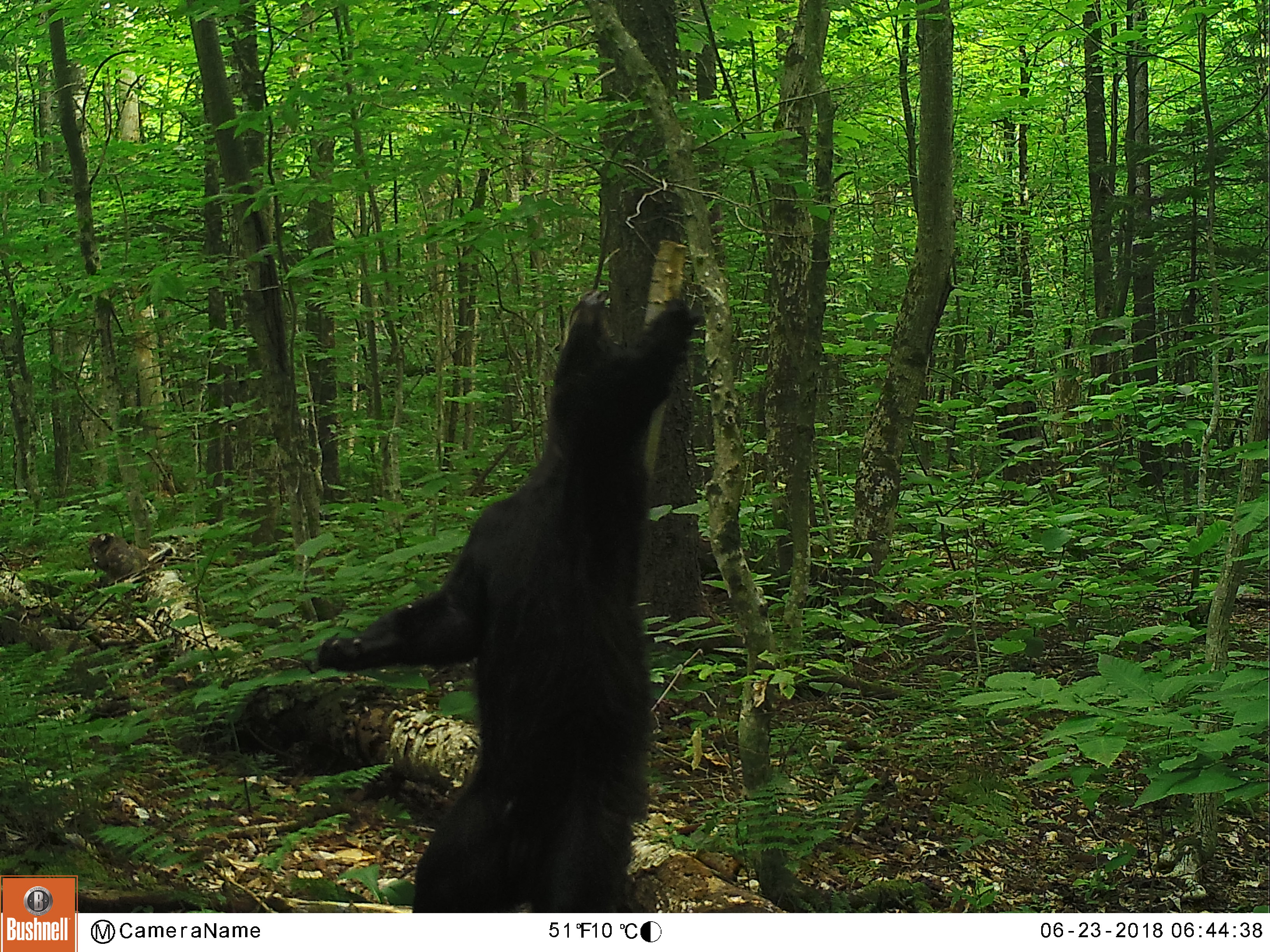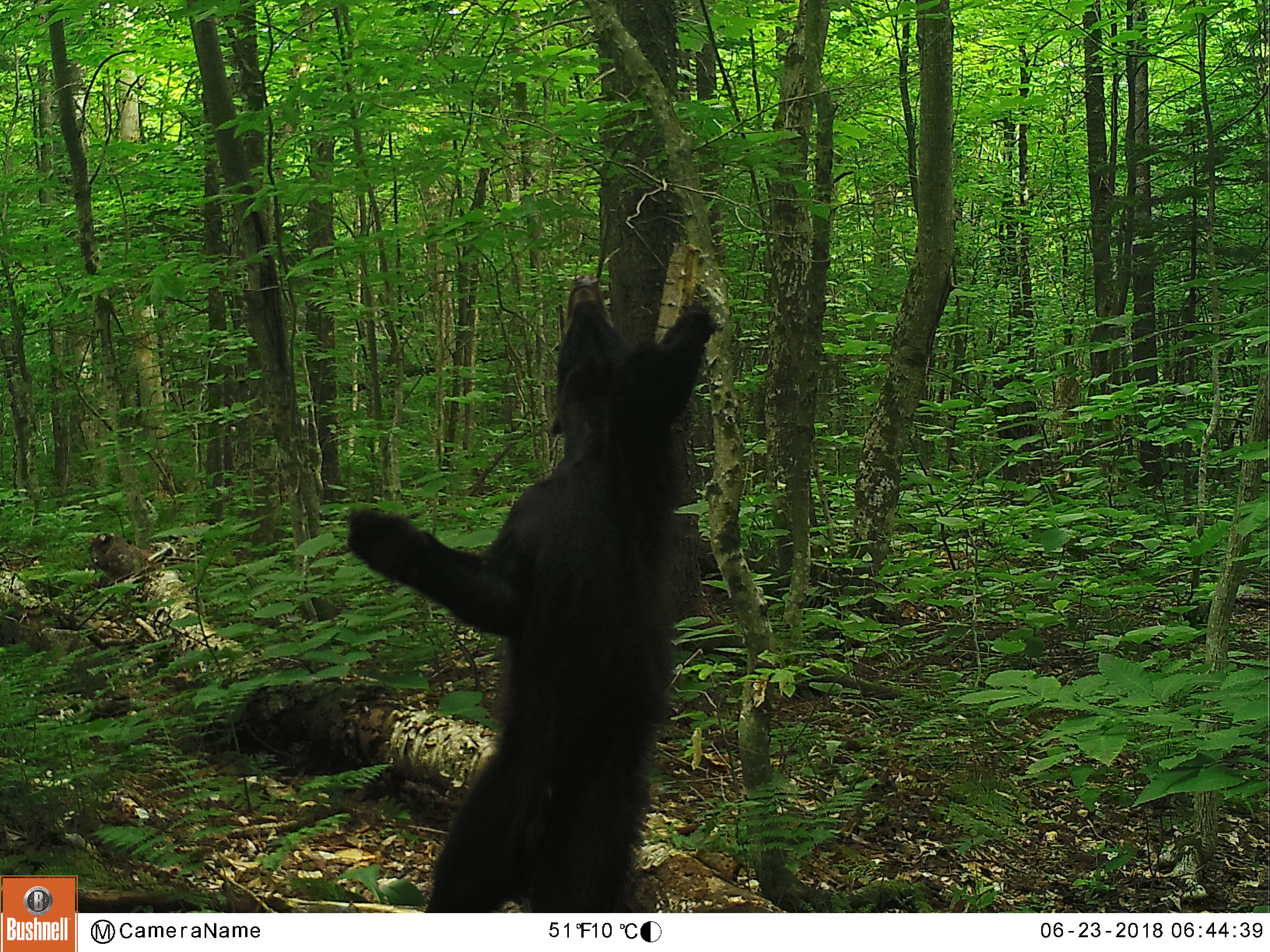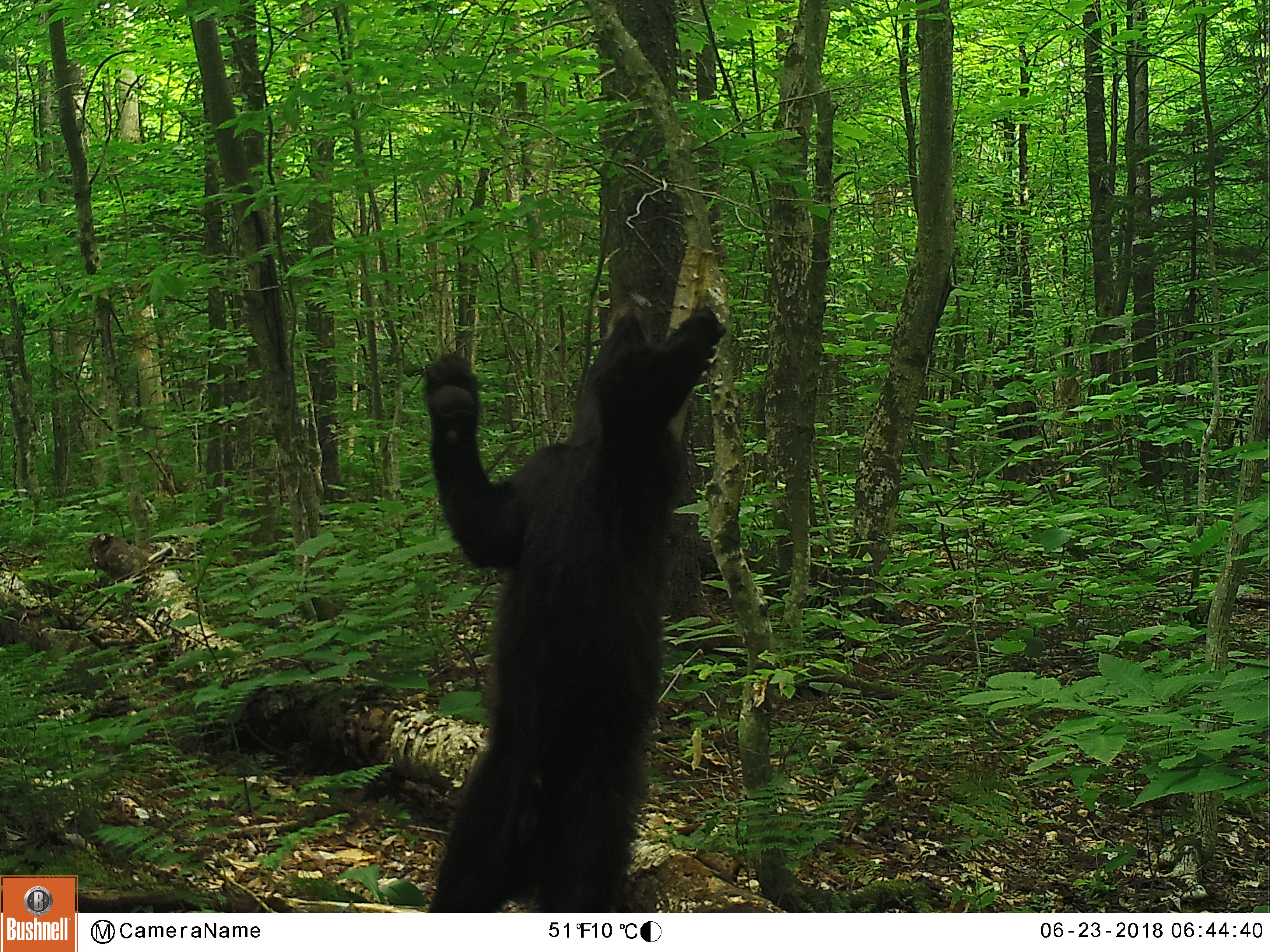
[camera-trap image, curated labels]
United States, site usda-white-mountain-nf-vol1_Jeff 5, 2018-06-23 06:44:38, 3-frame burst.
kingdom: Animalia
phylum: Chordata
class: Mammalia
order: Carnivora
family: Ursidae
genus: Ursus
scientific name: Ursus americanus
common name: black bear